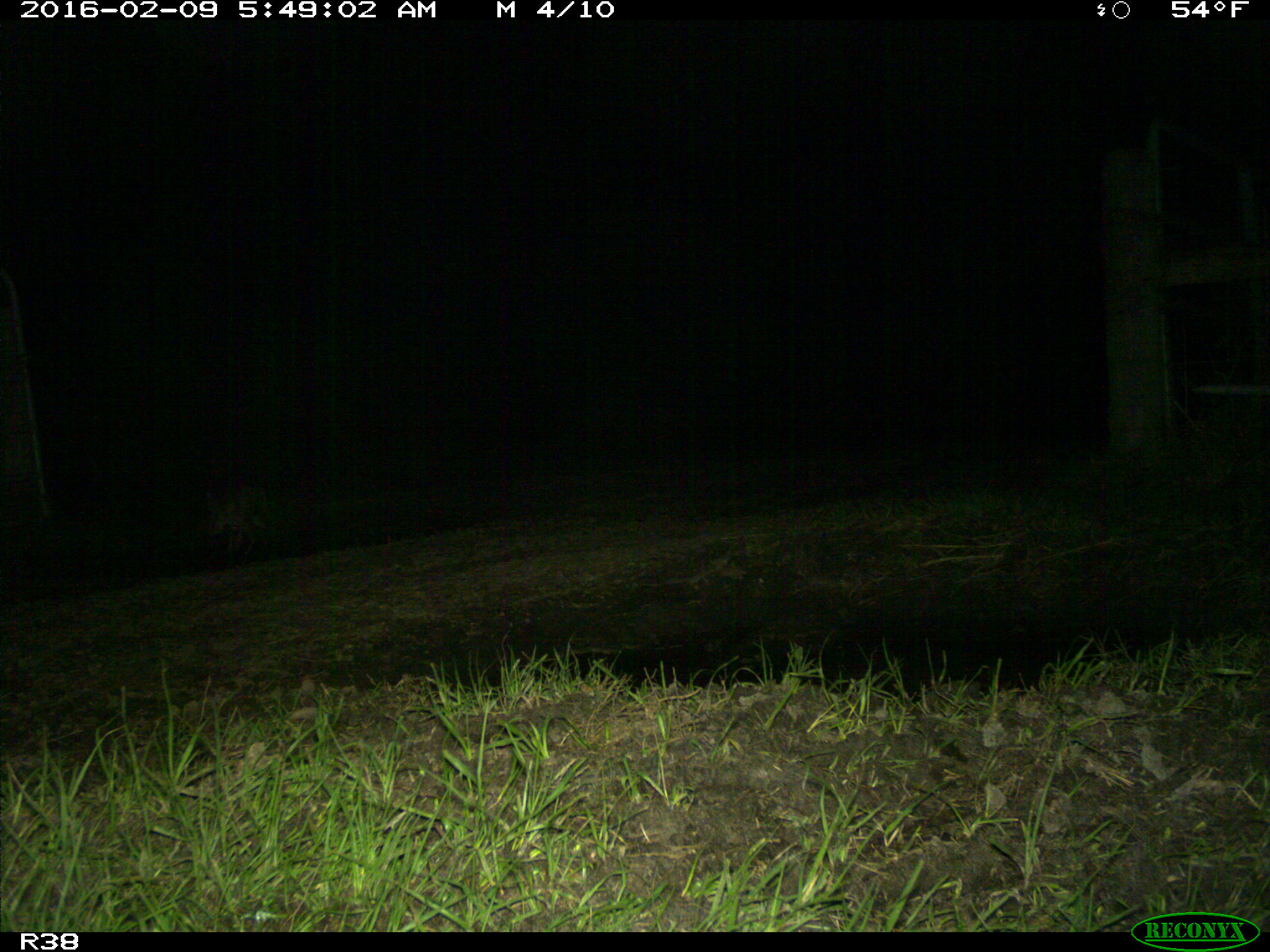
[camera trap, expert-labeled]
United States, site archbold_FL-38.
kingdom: Animalia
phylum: Chordata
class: Mammalia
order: Carnivora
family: Felidae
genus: Lynx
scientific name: Lynx rufus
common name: bobcat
Lynx rufus (bobcat).